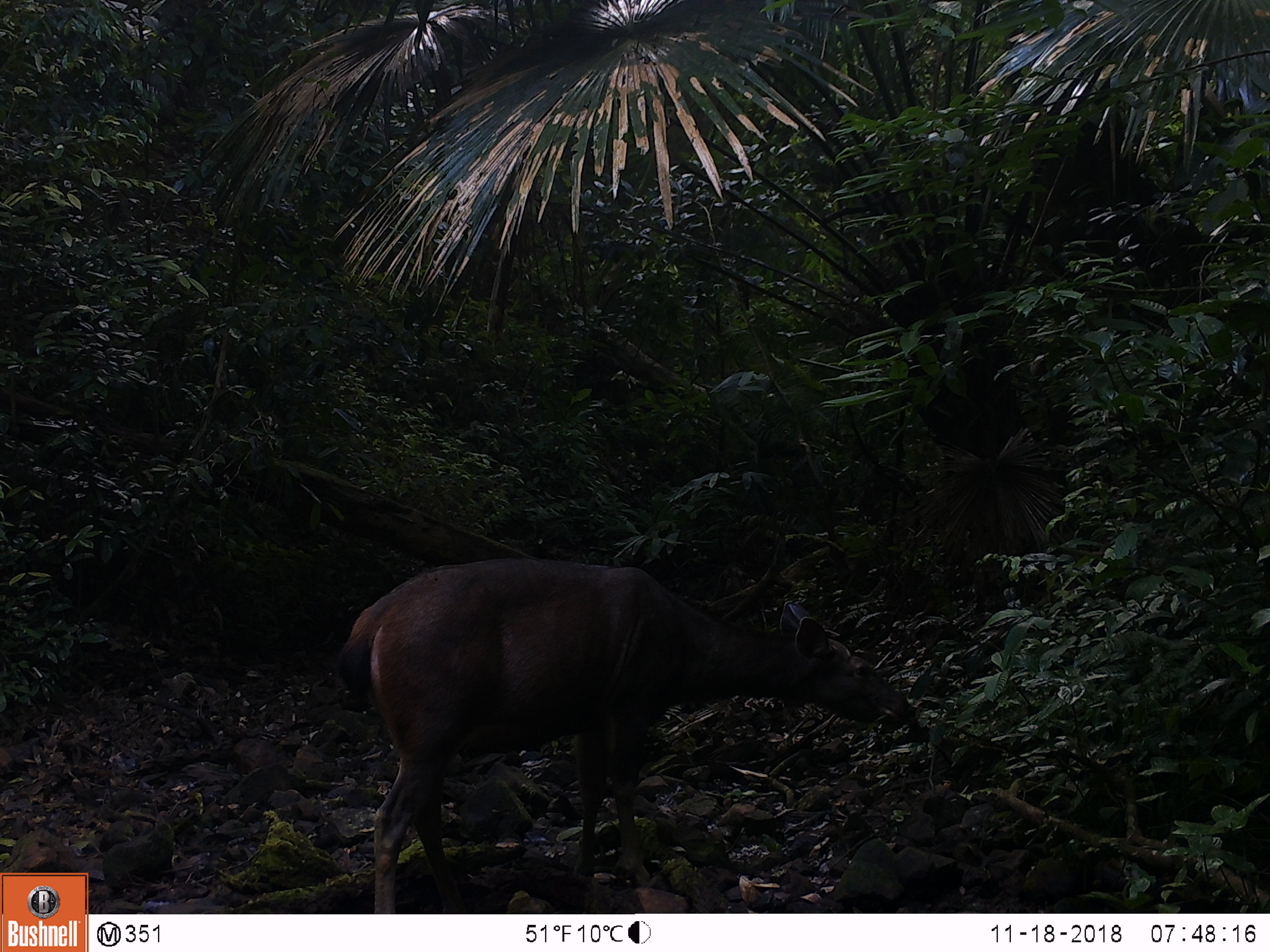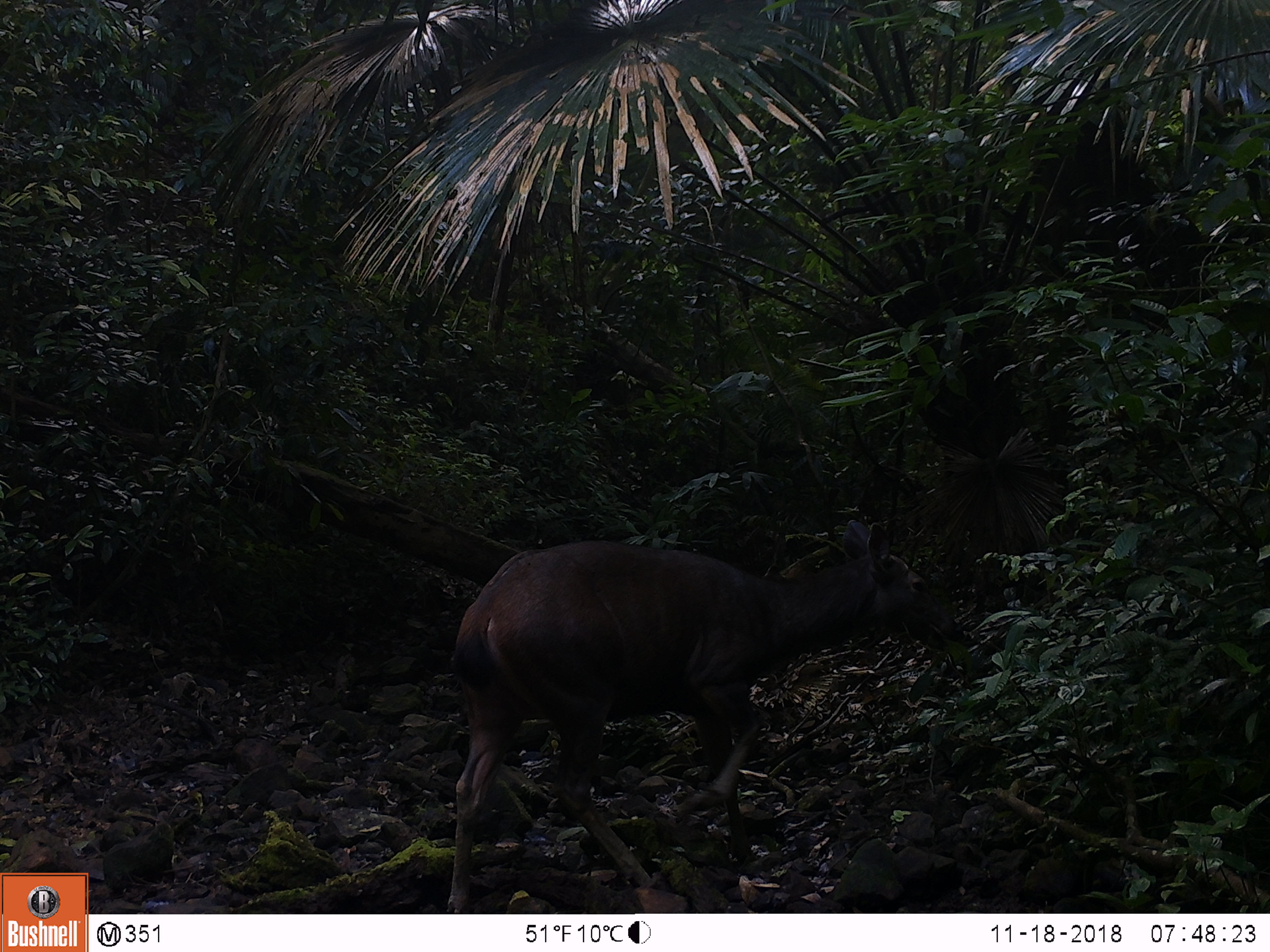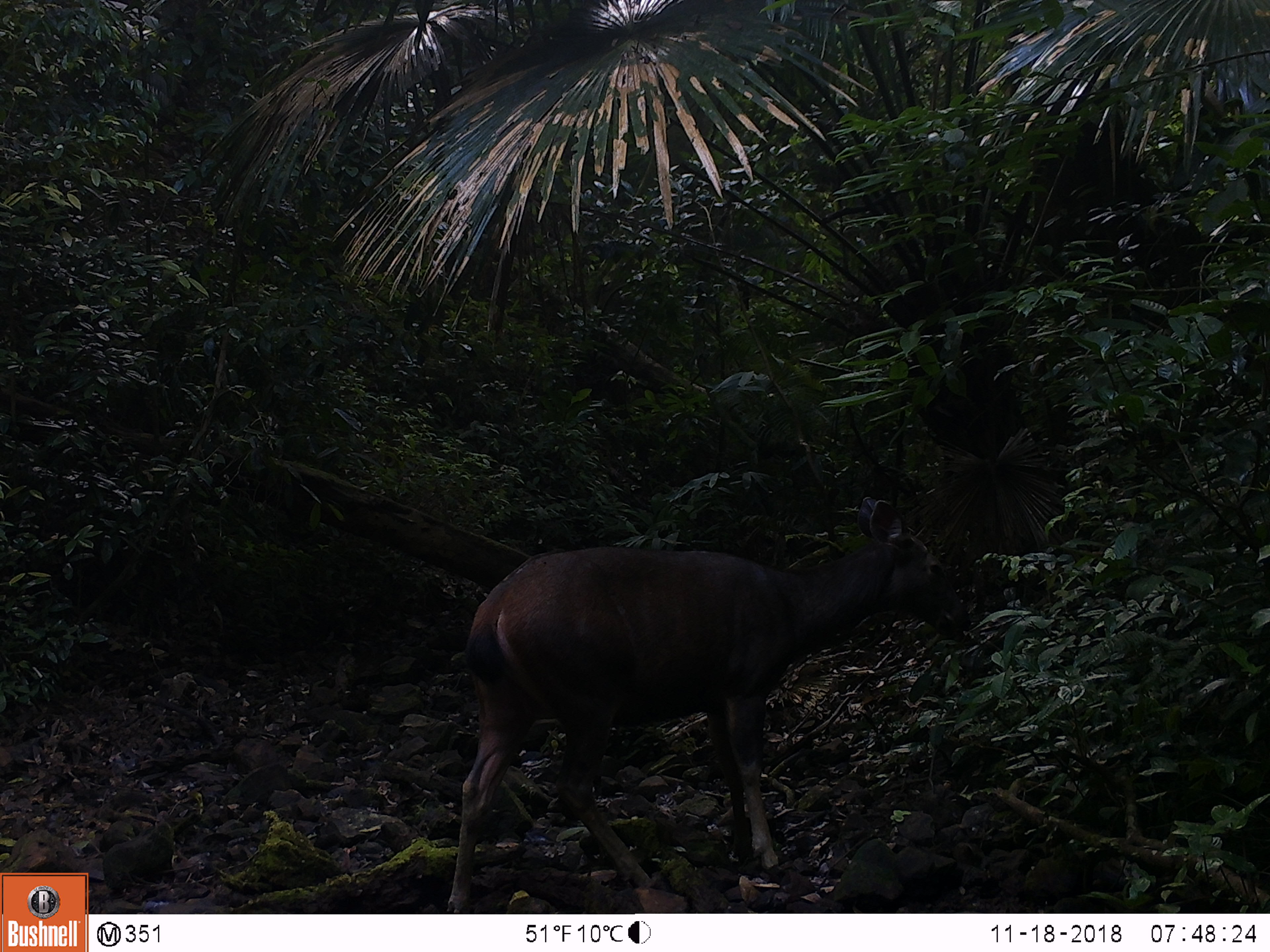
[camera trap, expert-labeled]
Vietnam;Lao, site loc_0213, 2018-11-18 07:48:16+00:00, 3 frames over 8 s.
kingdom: Animalia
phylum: Chordata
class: Mammalia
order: Artiodactyla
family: Cervidae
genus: Rusa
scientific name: Rusa unicolor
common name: sambar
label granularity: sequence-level